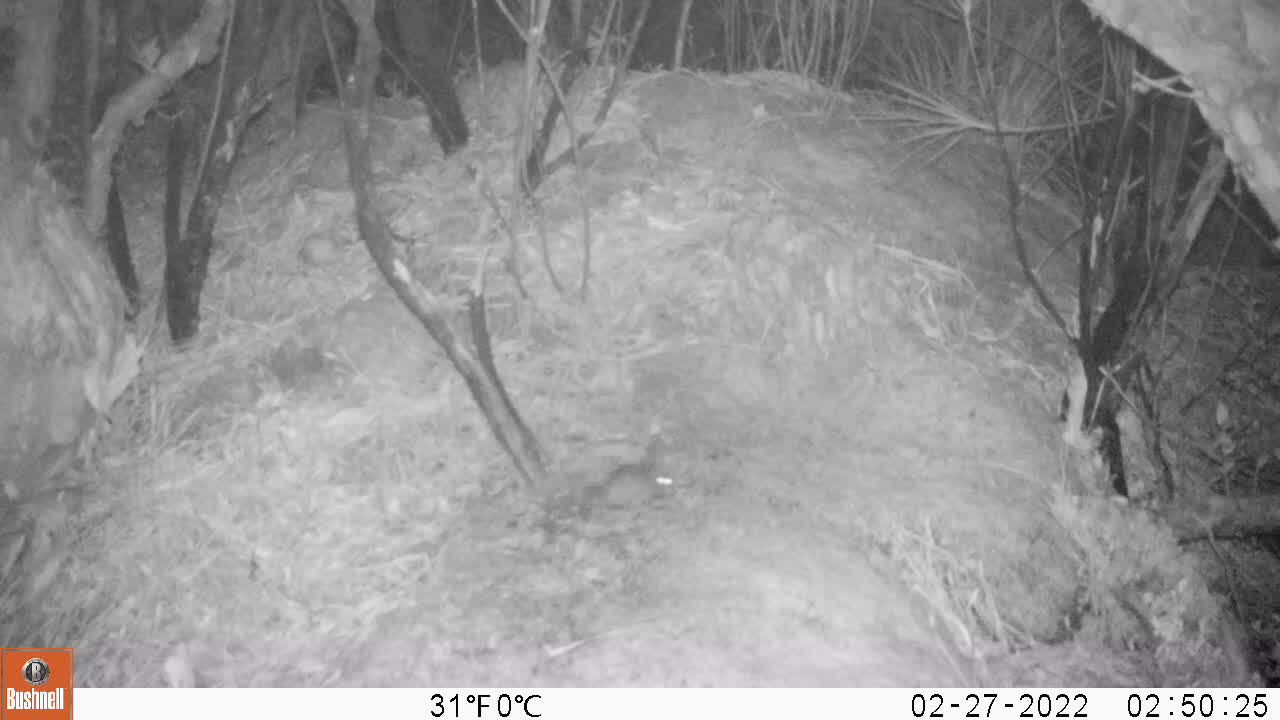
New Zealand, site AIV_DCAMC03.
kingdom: Animalia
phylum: Chordata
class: Mammalia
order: Rodentia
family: Muridae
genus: Mus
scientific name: Mus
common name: mouse